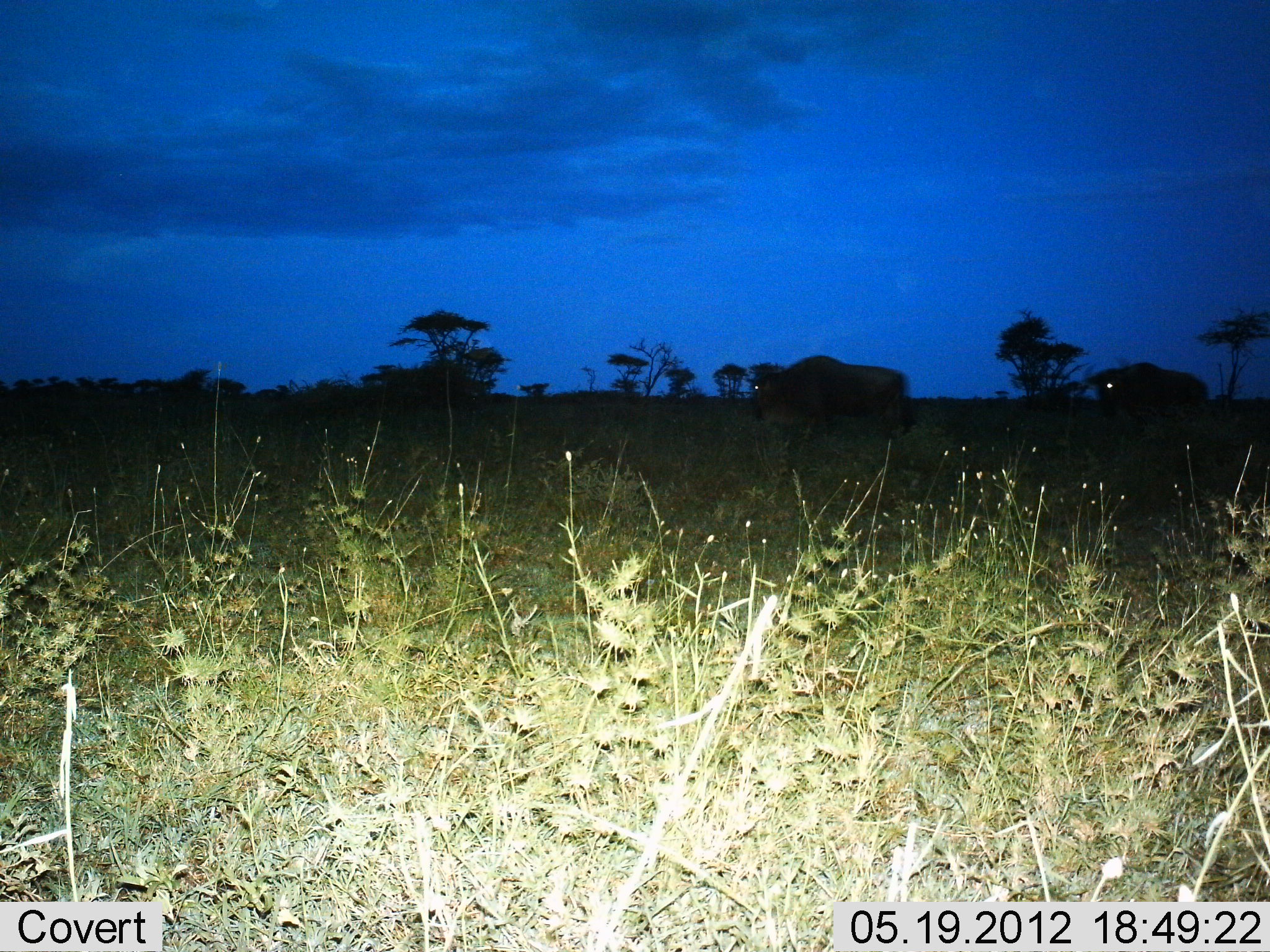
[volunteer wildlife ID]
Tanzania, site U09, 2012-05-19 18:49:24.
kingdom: Animalia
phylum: Chordata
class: Mammalia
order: Artiodactyla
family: Bovidae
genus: Connochaetes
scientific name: Connochaetes taurinus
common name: blue wildebeest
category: wildebeest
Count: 2.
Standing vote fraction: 40%.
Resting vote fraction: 0%.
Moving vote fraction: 50%.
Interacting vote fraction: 0%.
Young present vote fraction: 0%.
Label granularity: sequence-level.